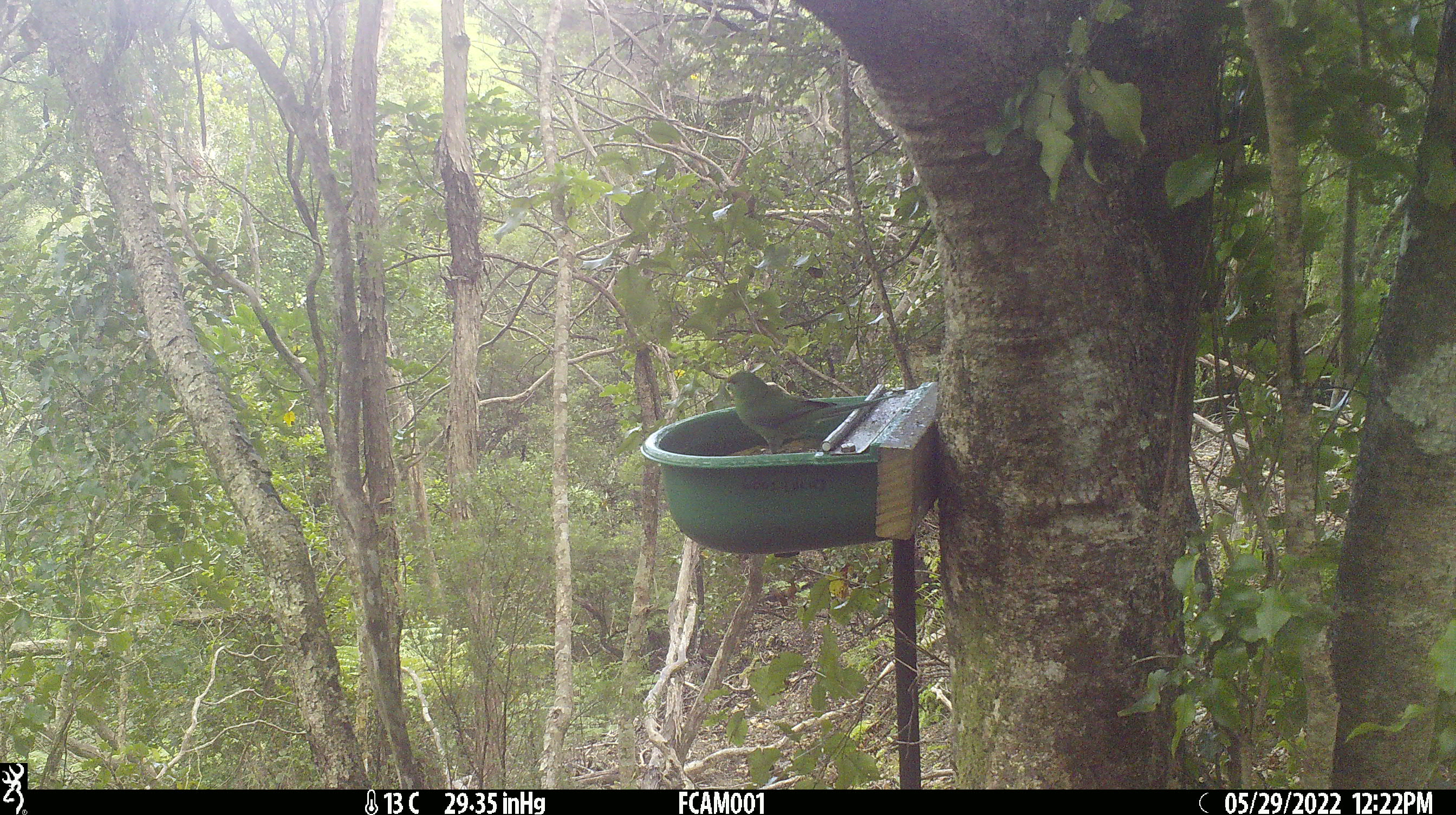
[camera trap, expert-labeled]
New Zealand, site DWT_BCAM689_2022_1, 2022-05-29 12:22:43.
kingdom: Animalia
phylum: Chordata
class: Aves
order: Psittaciformes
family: Psittaculidae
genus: Cyanoramphus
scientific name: Cyanoramphus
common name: parakeet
Parakeet (Cyanoramphus).